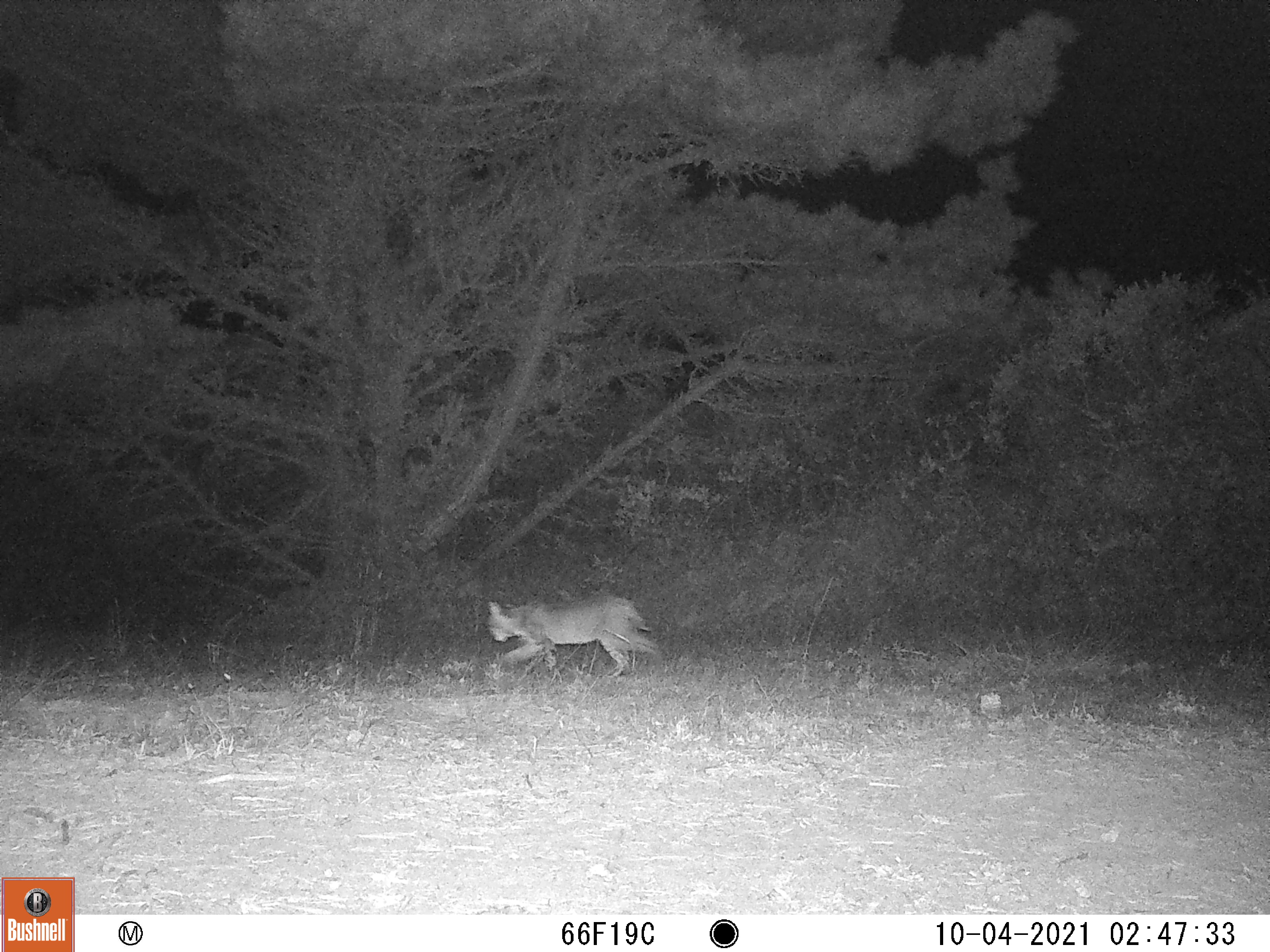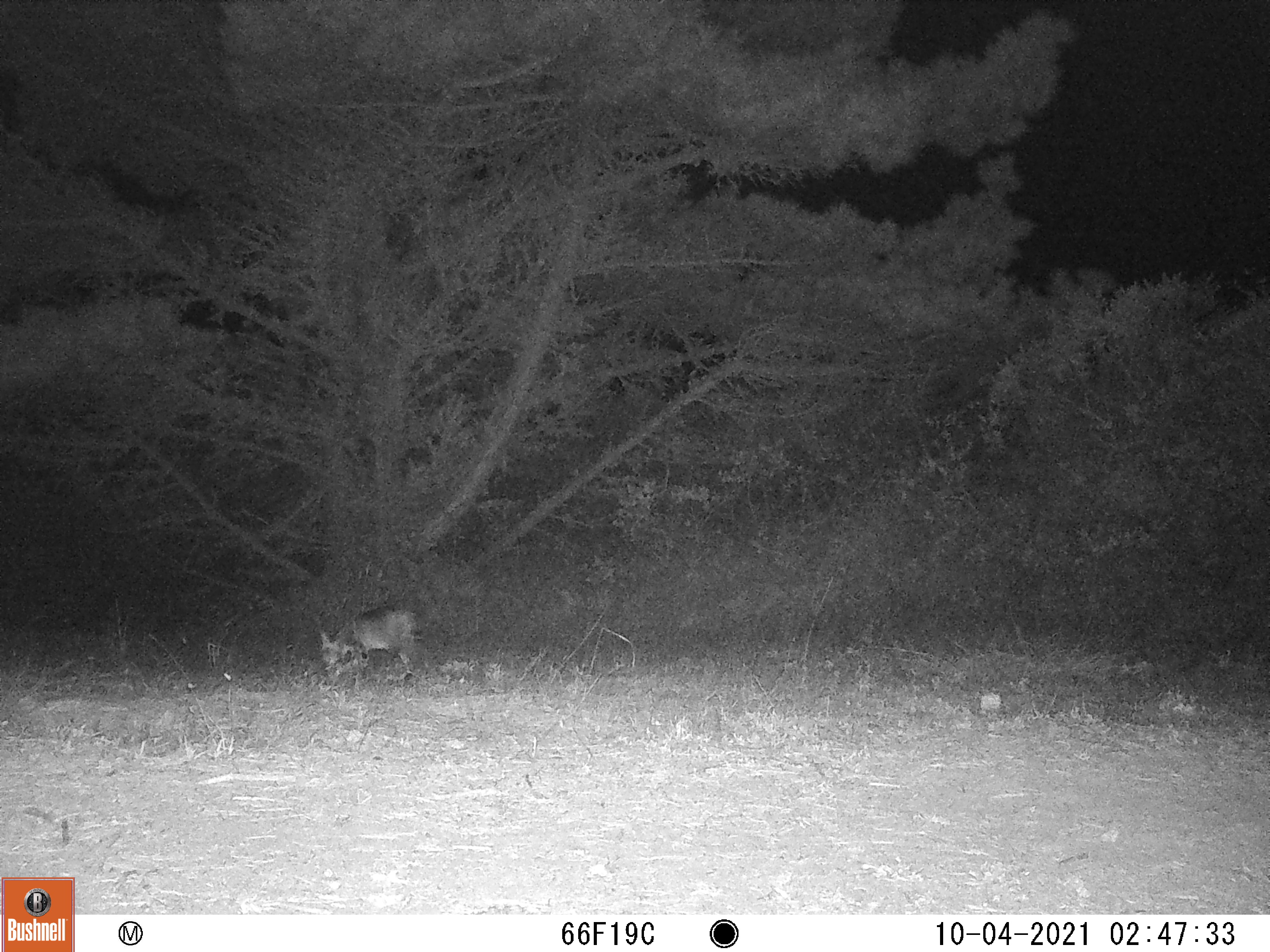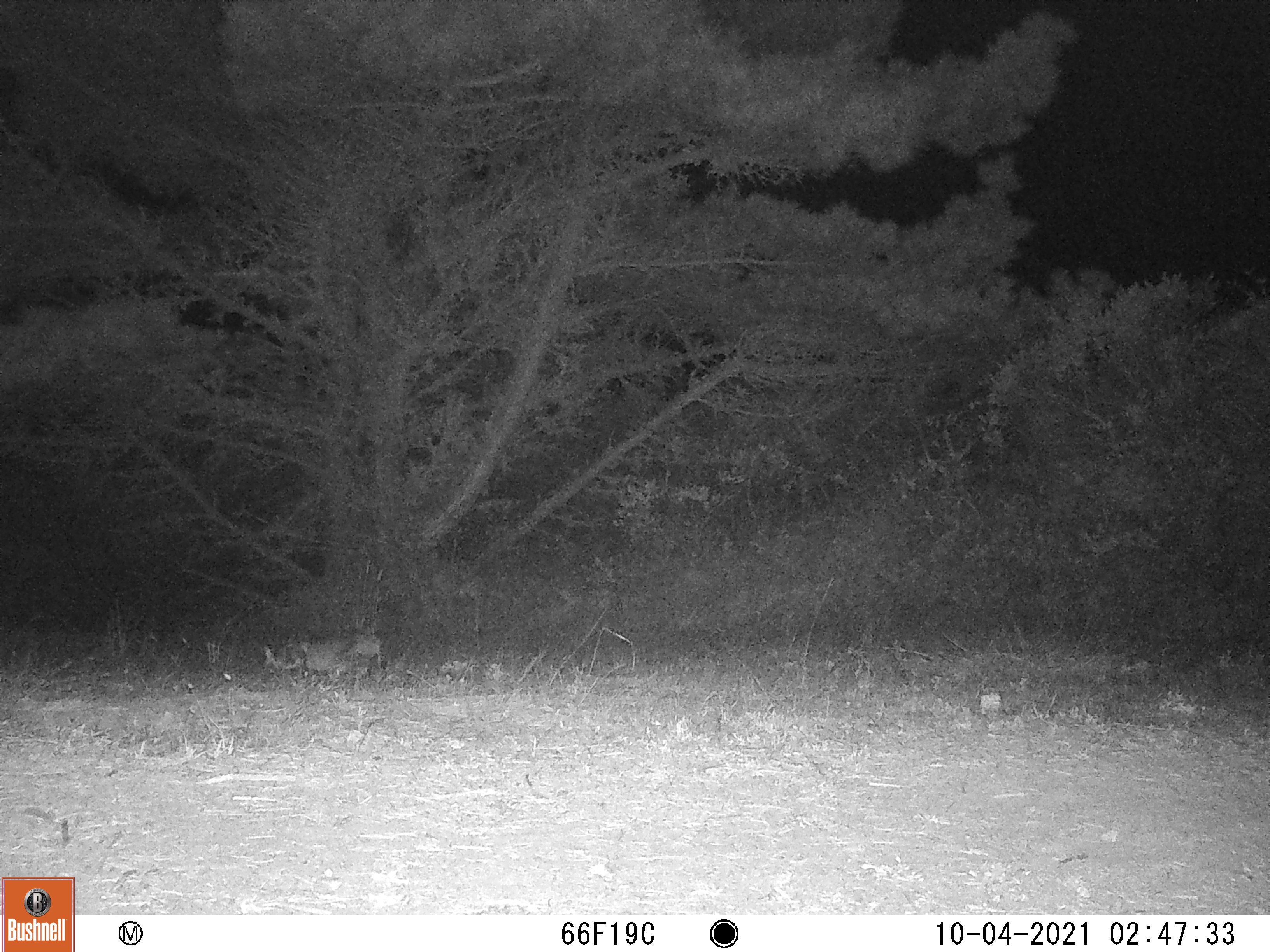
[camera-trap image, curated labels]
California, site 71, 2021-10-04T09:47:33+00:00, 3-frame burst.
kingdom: Animalia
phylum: Chordata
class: Mammalia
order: Carnivora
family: Felidae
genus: Lynx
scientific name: Lynx rufus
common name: bobcat